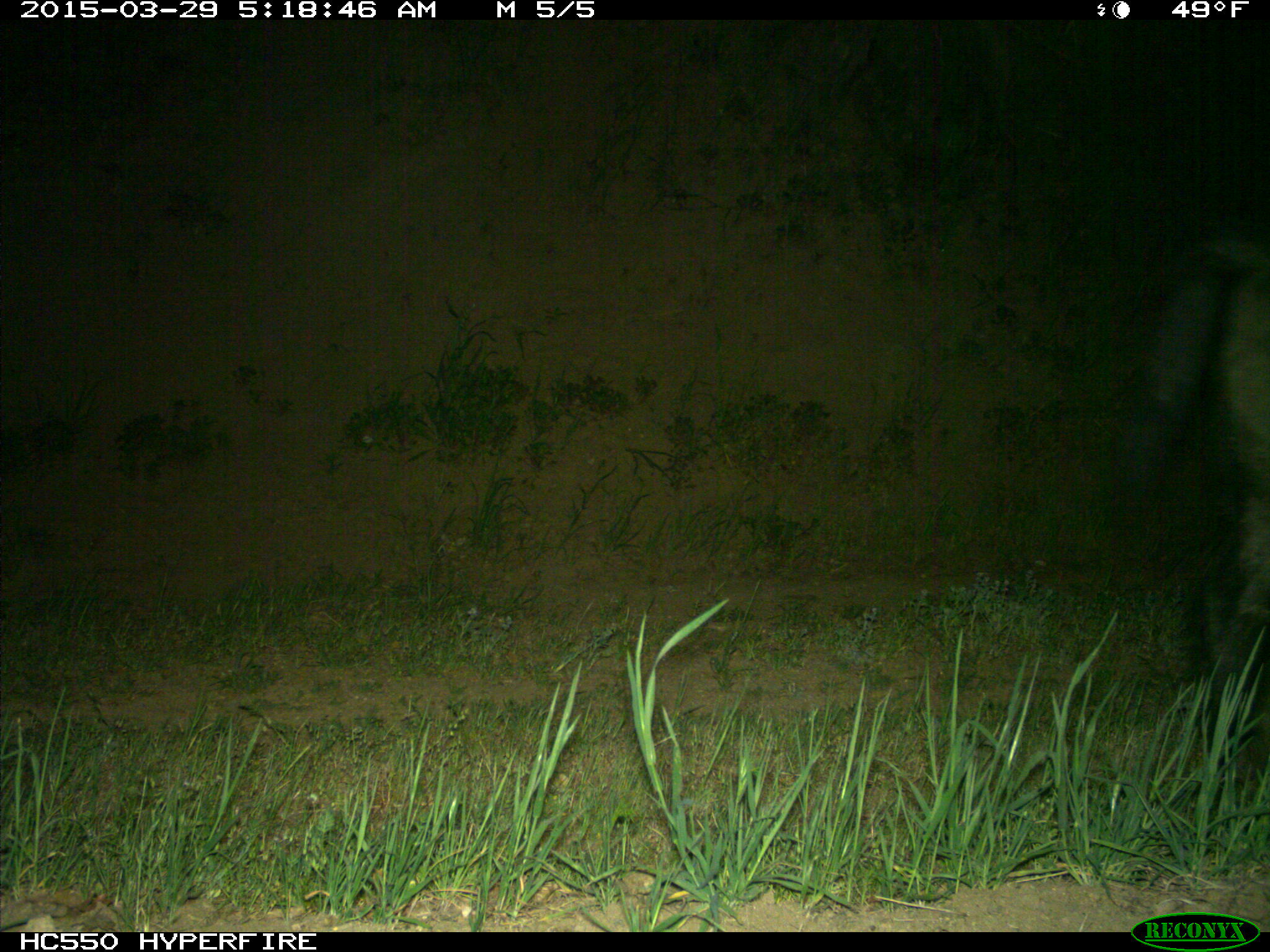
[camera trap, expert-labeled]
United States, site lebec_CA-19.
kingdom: Animalia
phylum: Chordata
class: Mammalia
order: Artiodactyla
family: Suidae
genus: Sus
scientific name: Sus scrofa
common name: wild boar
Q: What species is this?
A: Sus scrofa (wild boar).